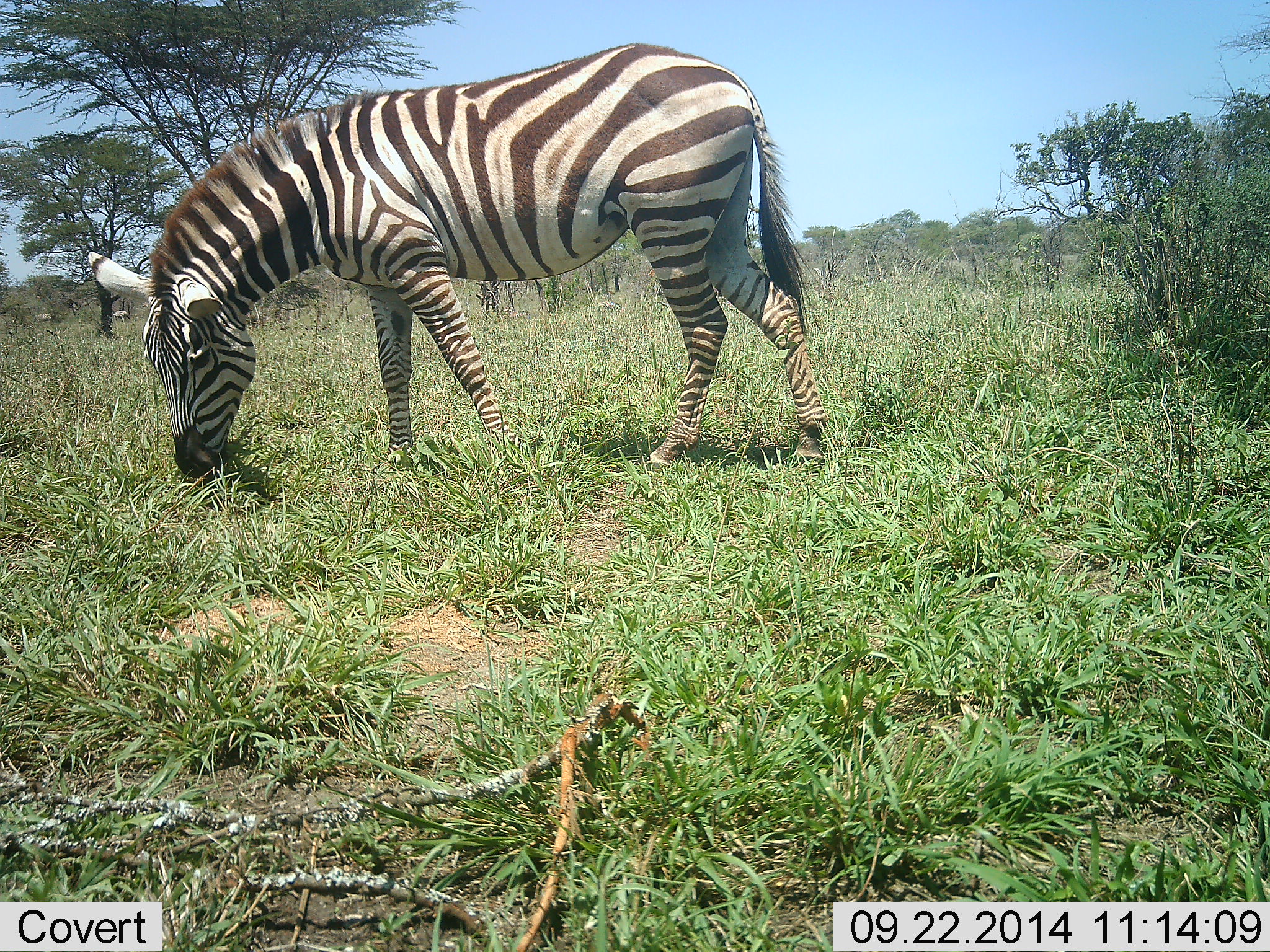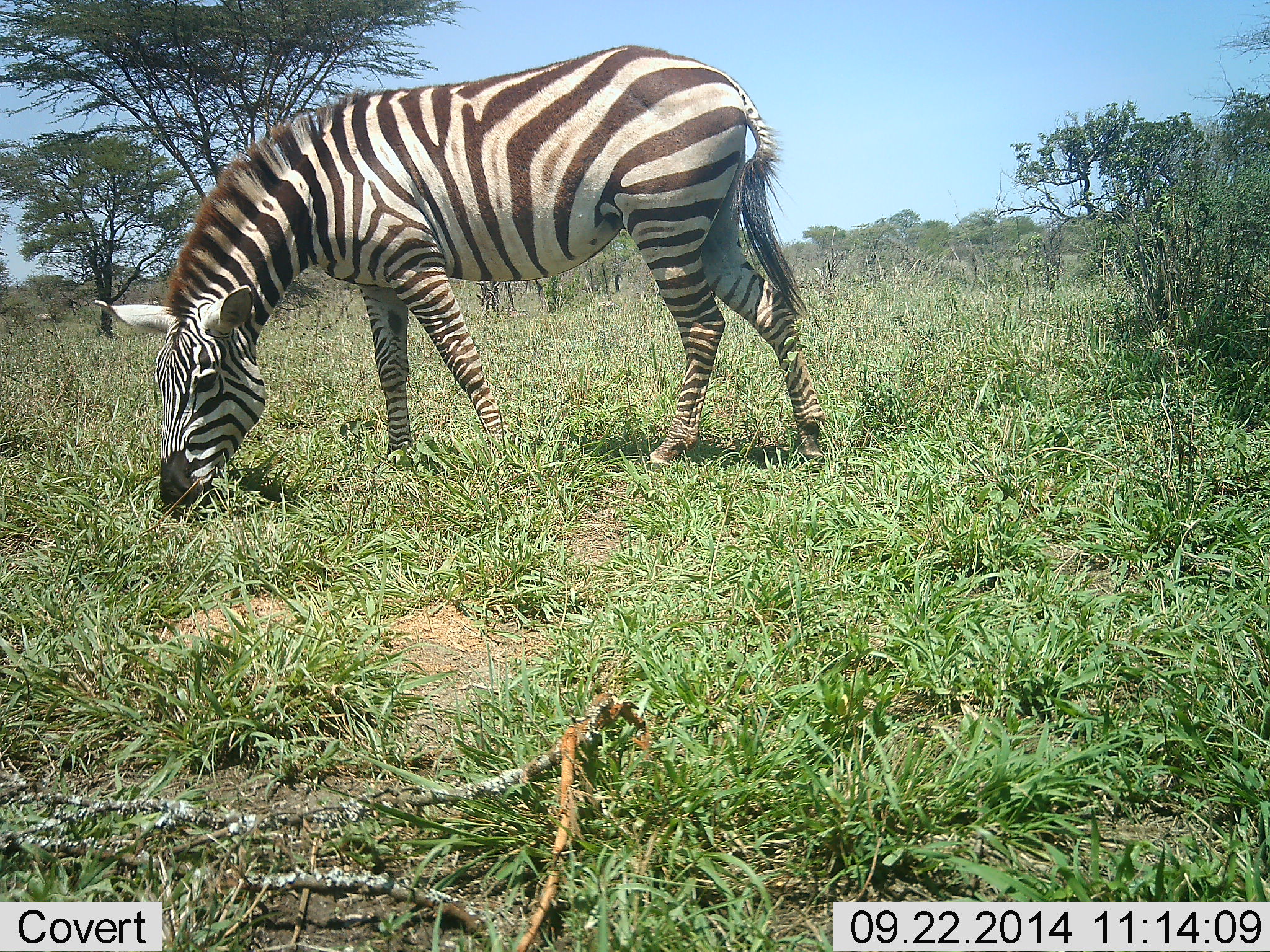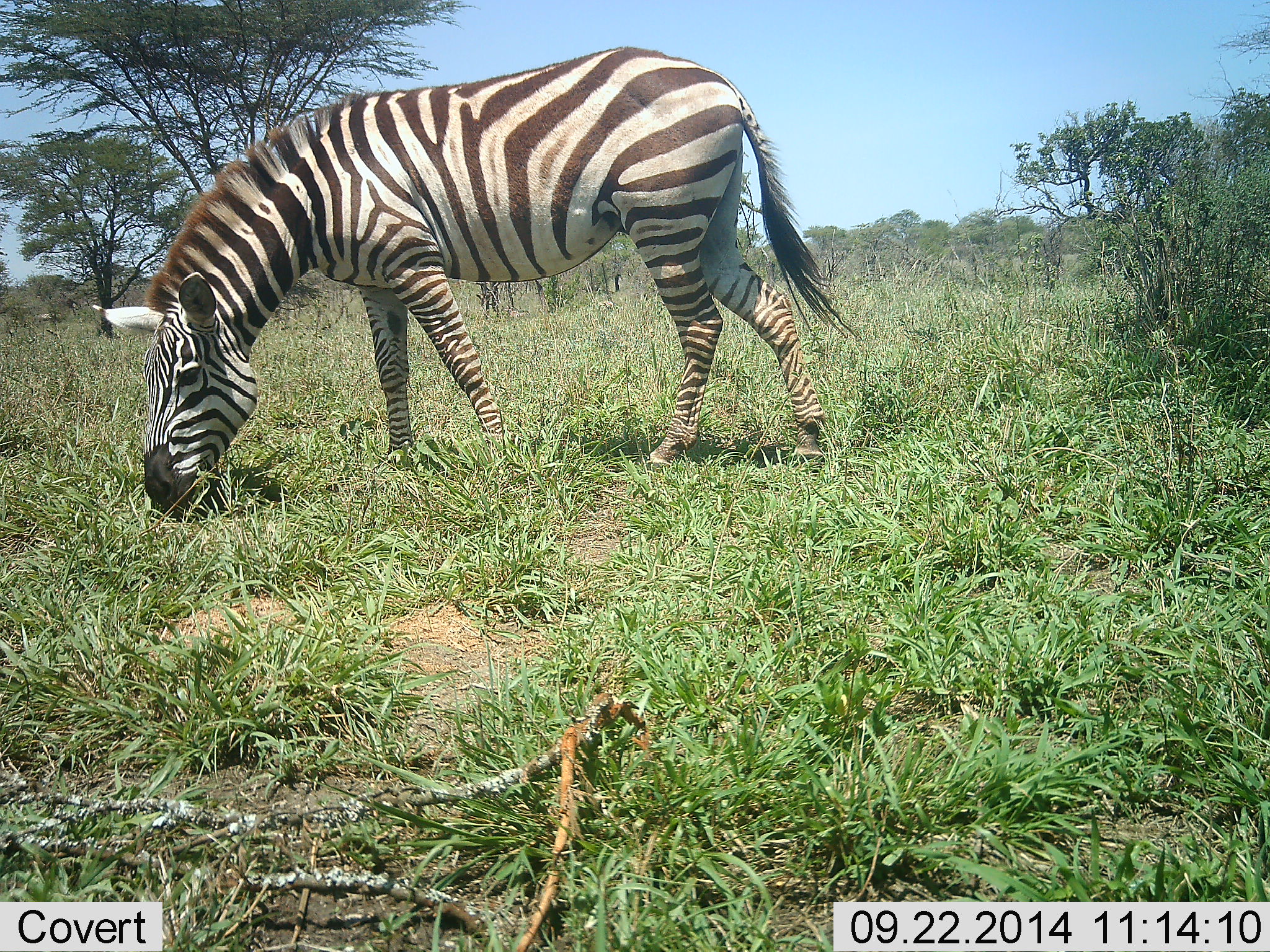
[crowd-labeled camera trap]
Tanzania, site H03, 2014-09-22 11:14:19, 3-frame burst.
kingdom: Animalia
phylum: Chordata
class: Mammalia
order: Perissodactyla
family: Equidae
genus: Equus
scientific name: Equus quagga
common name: plains zebra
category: zebra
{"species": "zebra (plains zebra) (Equus quagga)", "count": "1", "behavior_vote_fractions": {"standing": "20%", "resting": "0%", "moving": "0%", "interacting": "0%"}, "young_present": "0%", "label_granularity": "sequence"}